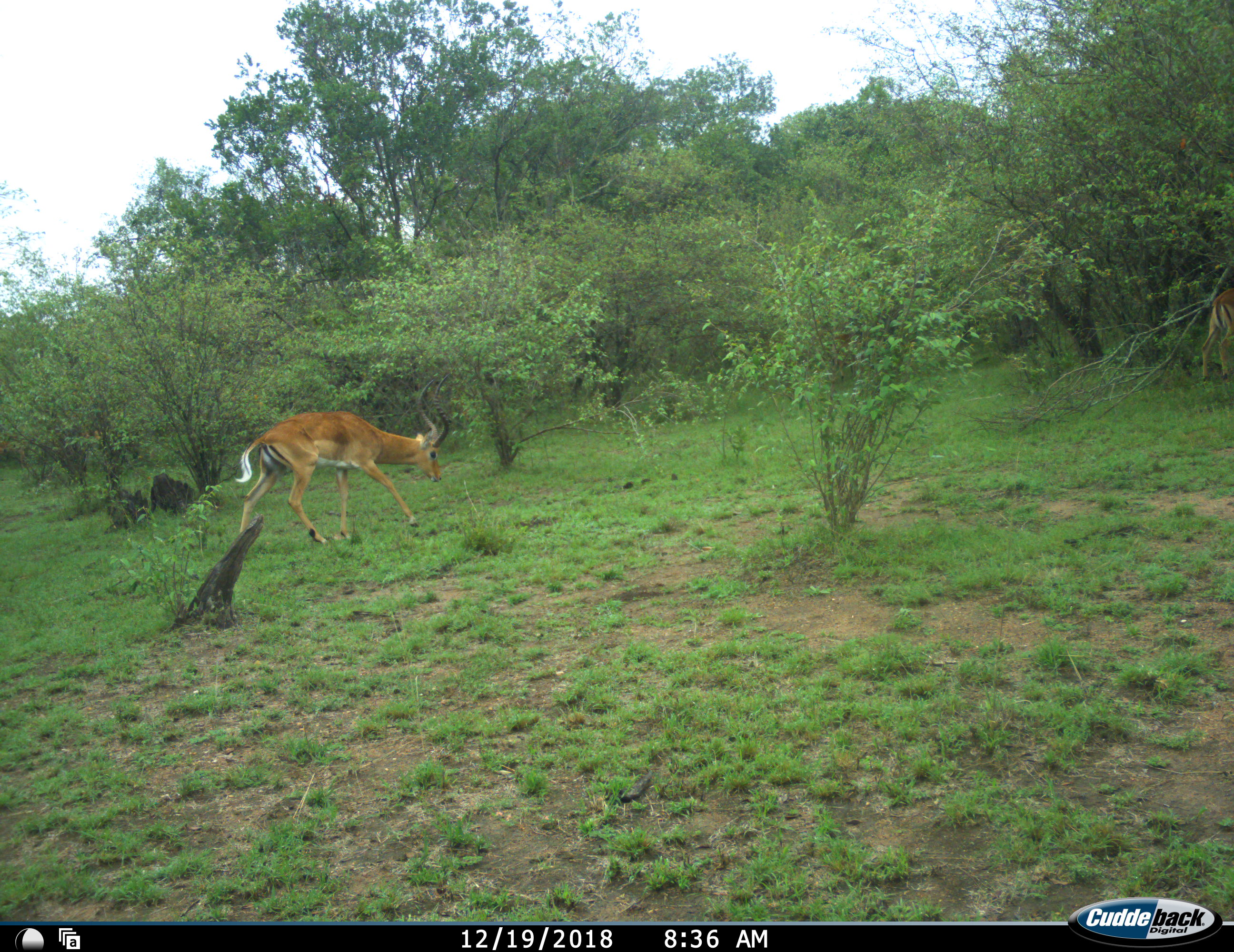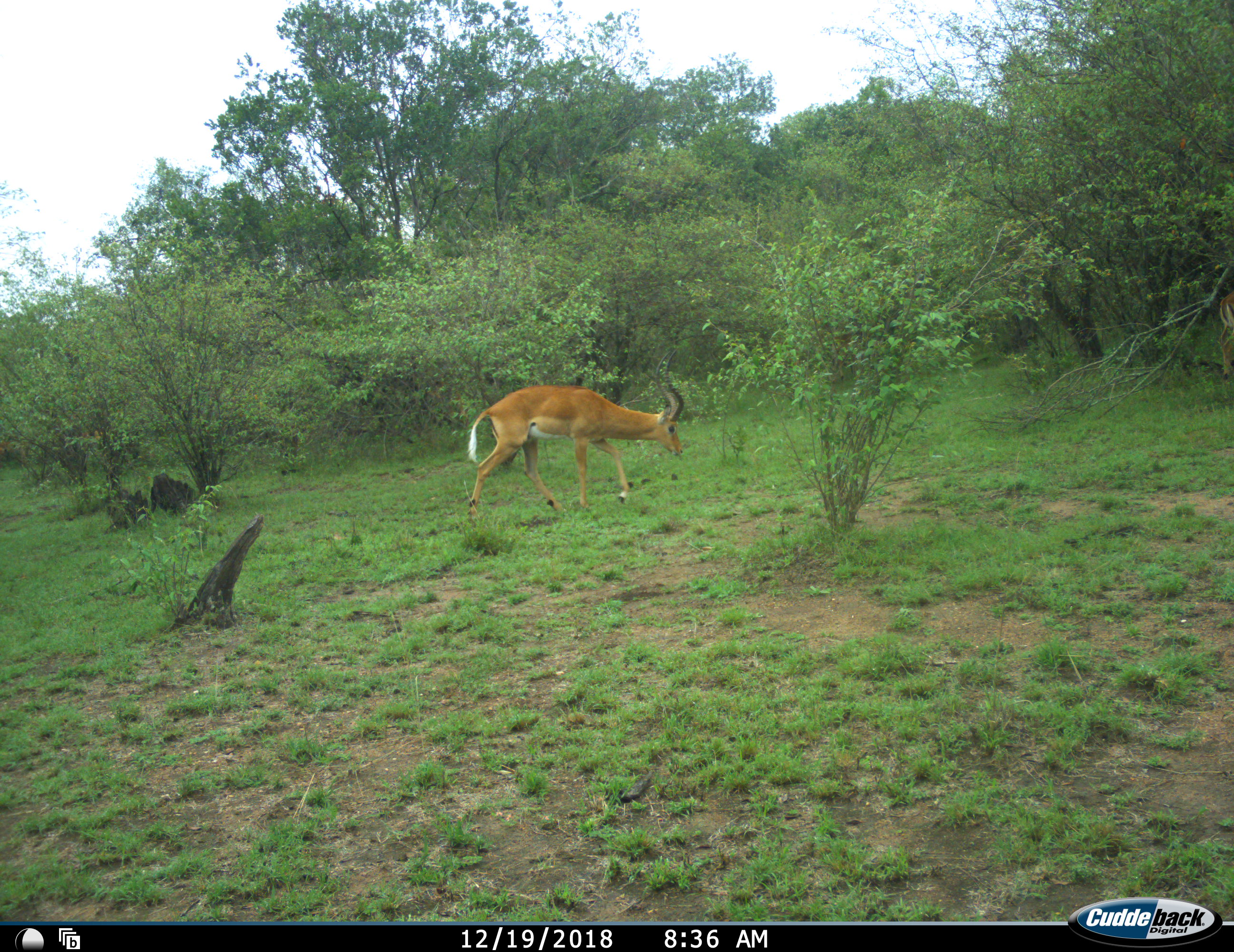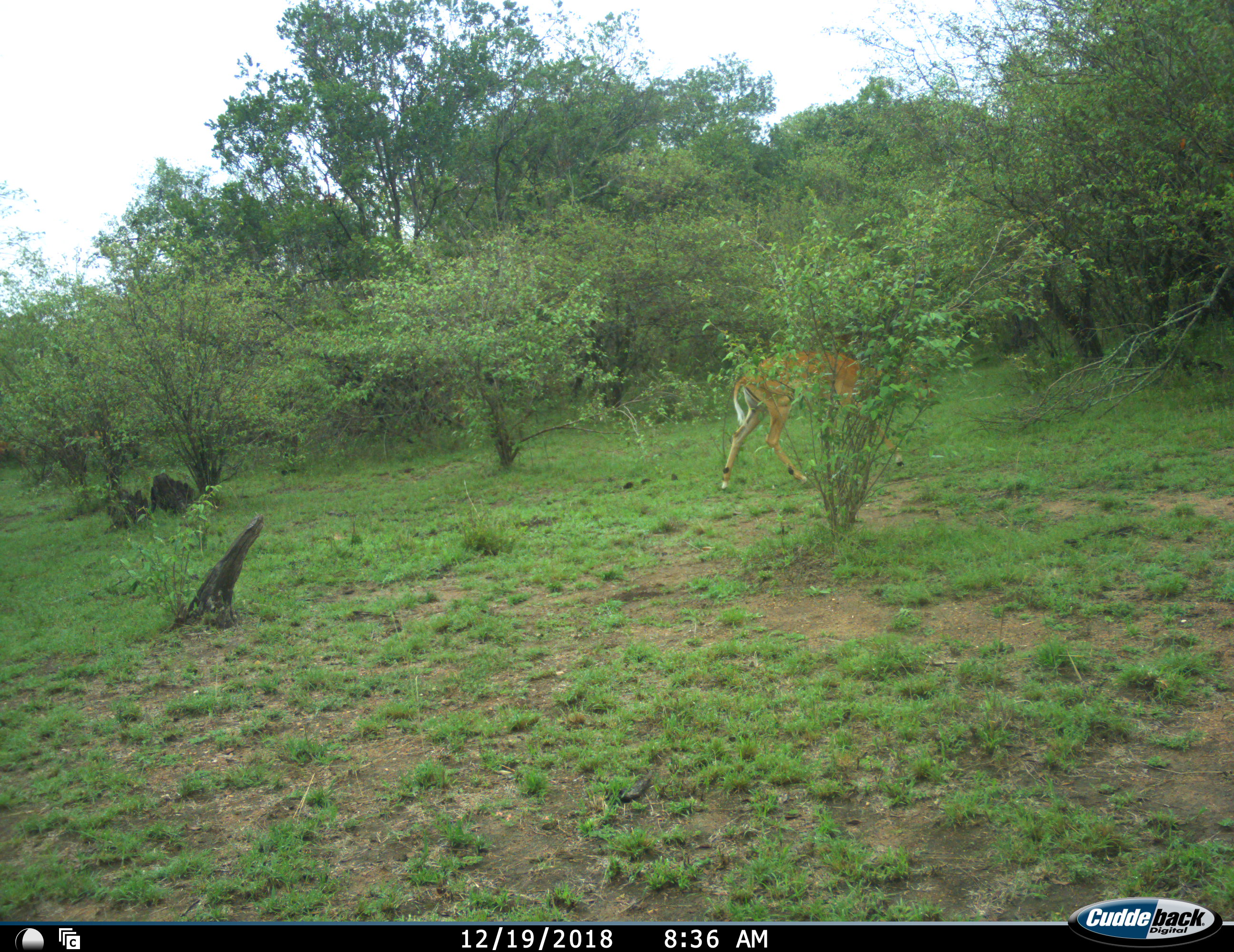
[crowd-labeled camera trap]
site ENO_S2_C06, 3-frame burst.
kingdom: Animalia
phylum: Chordata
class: Mammalia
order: Artiodactyla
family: Bovidae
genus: Aepyceros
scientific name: Aepyceros melampus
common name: impala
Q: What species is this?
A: Impala (Aepyceros melampus).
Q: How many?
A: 2.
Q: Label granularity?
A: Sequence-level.